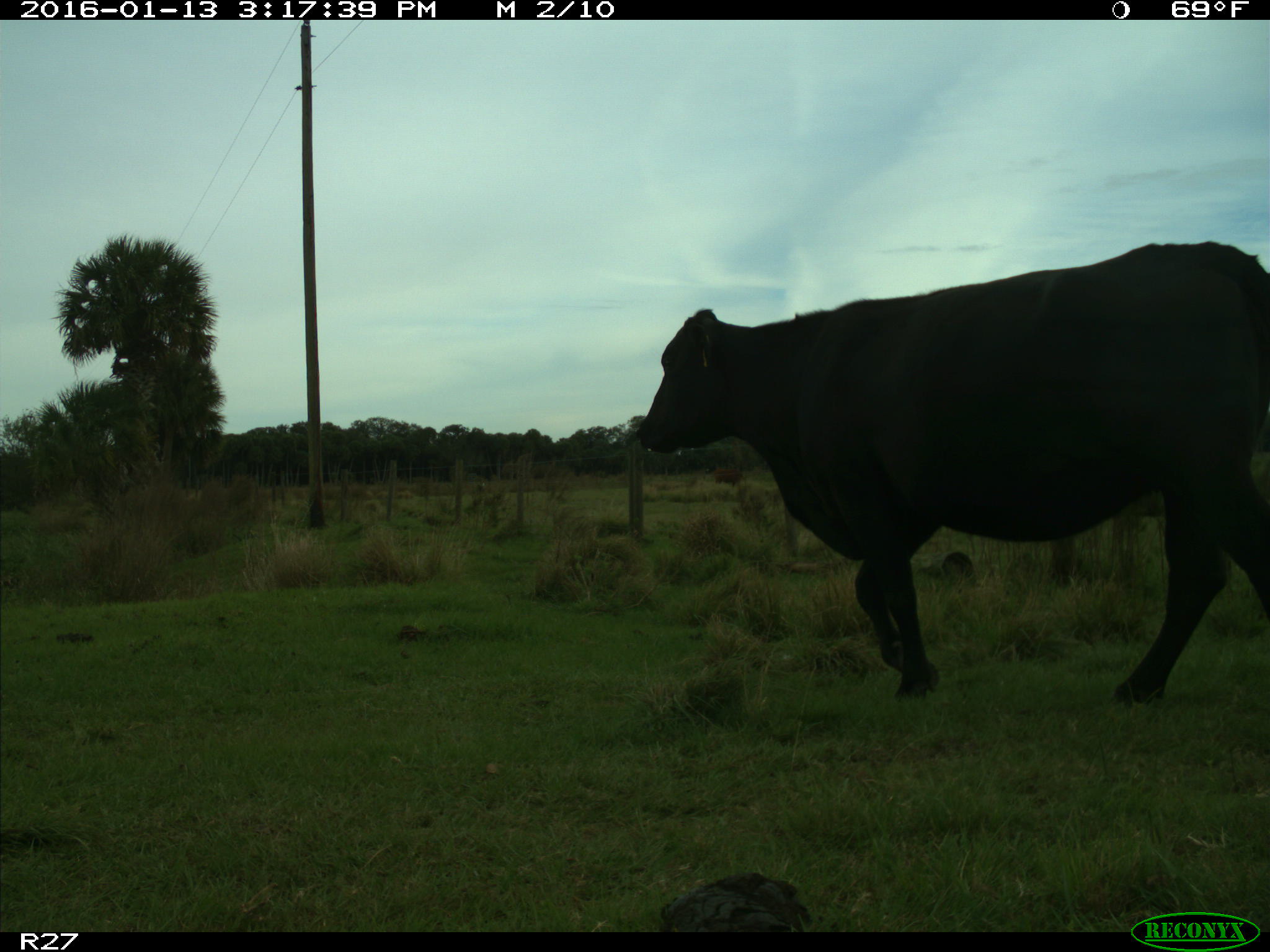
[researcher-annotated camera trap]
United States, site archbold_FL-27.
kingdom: Animalia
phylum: Chordata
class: Mammalia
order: Artiodactyla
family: Bovidae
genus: Bos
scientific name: Bos taurus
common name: domestic cow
Bos taurus (domestic cow).